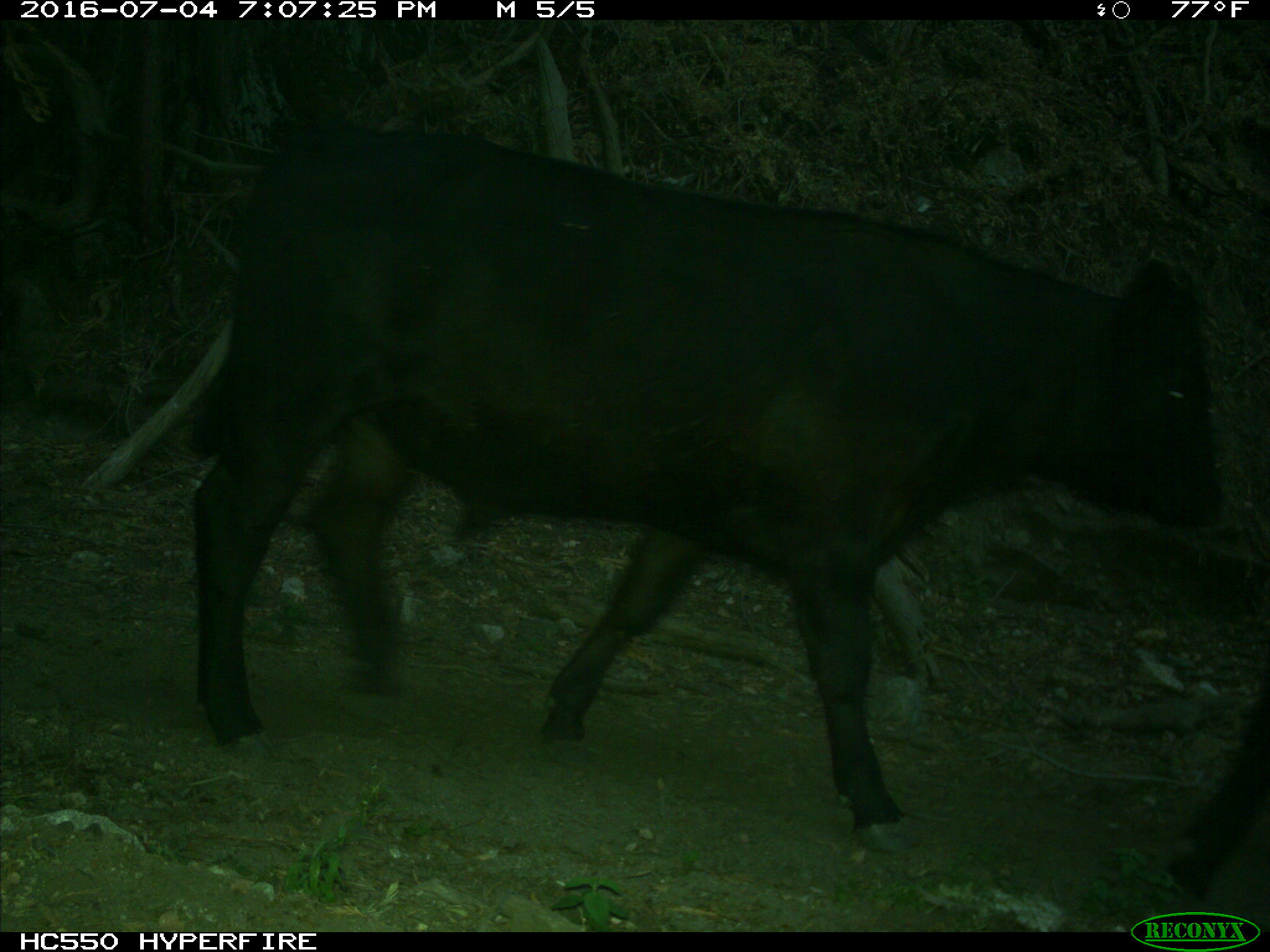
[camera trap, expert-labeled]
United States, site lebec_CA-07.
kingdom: Animalia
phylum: Chordata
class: Mammalia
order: Artiodactyla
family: Bovidae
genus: Bos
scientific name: Bos taurus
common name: domestic cow